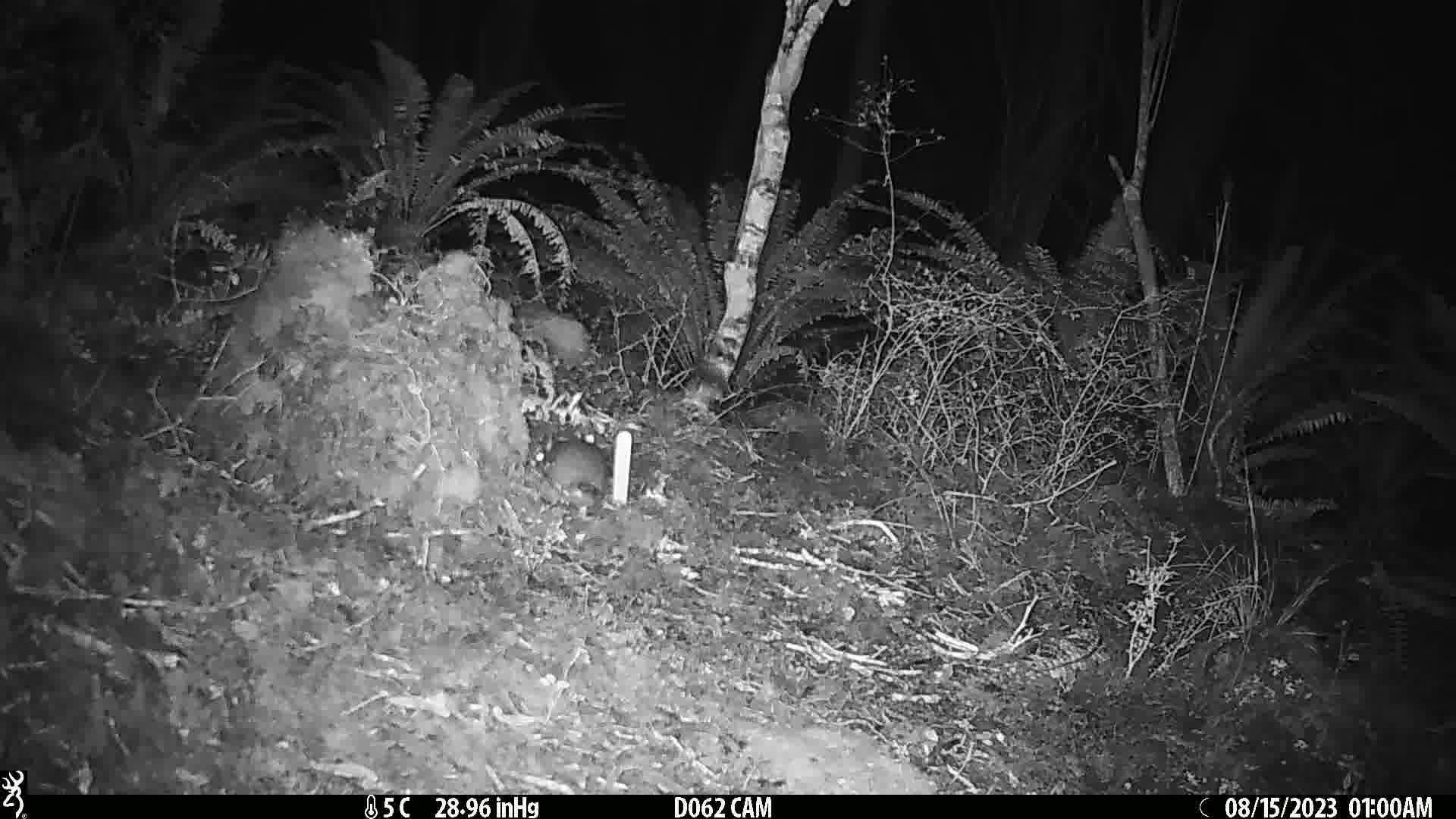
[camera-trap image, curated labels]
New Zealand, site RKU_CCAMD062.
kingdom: Animalia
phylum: Chordata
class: Mammalia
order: Rodentia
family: Muridae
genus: Rattus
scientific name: Rattus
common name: rat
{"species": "rat (Rattus)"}